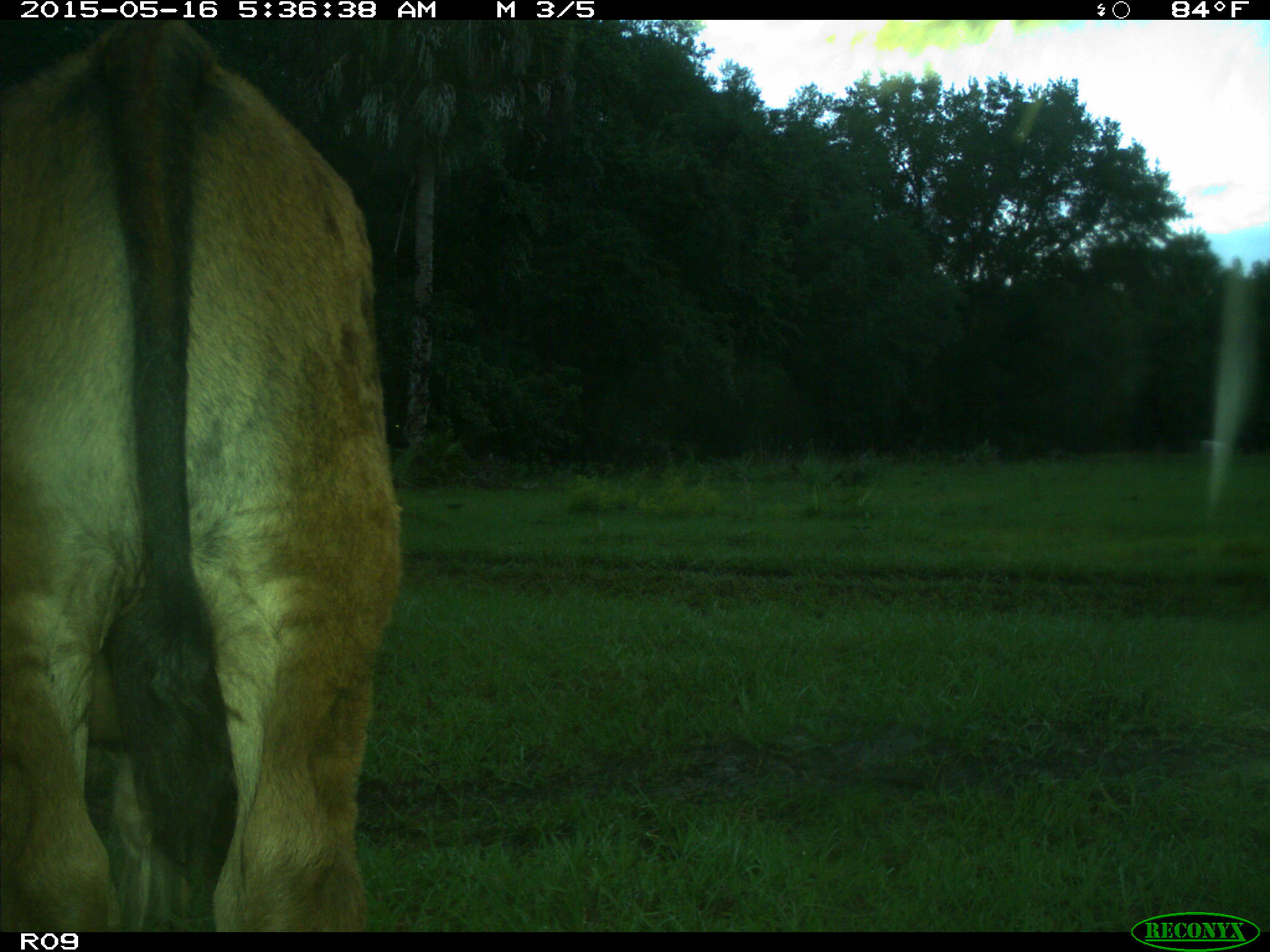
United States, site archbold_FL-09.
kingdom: Animalia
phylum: Chordata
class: Mammalia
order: Artiodactyla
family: Bovidae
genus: Bos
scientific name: Bos taurus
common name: domestic cow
Bos taurus (domestic cow).